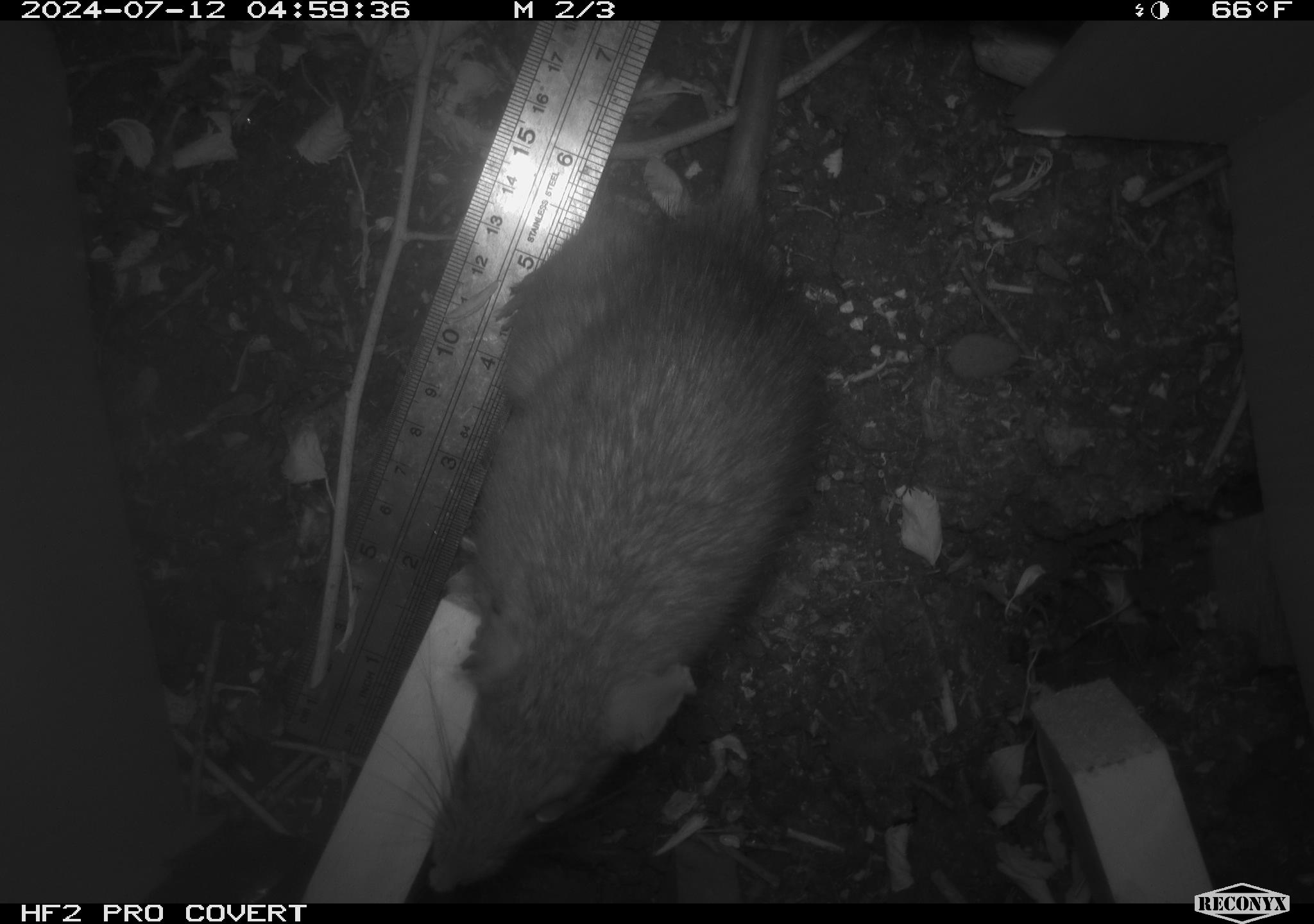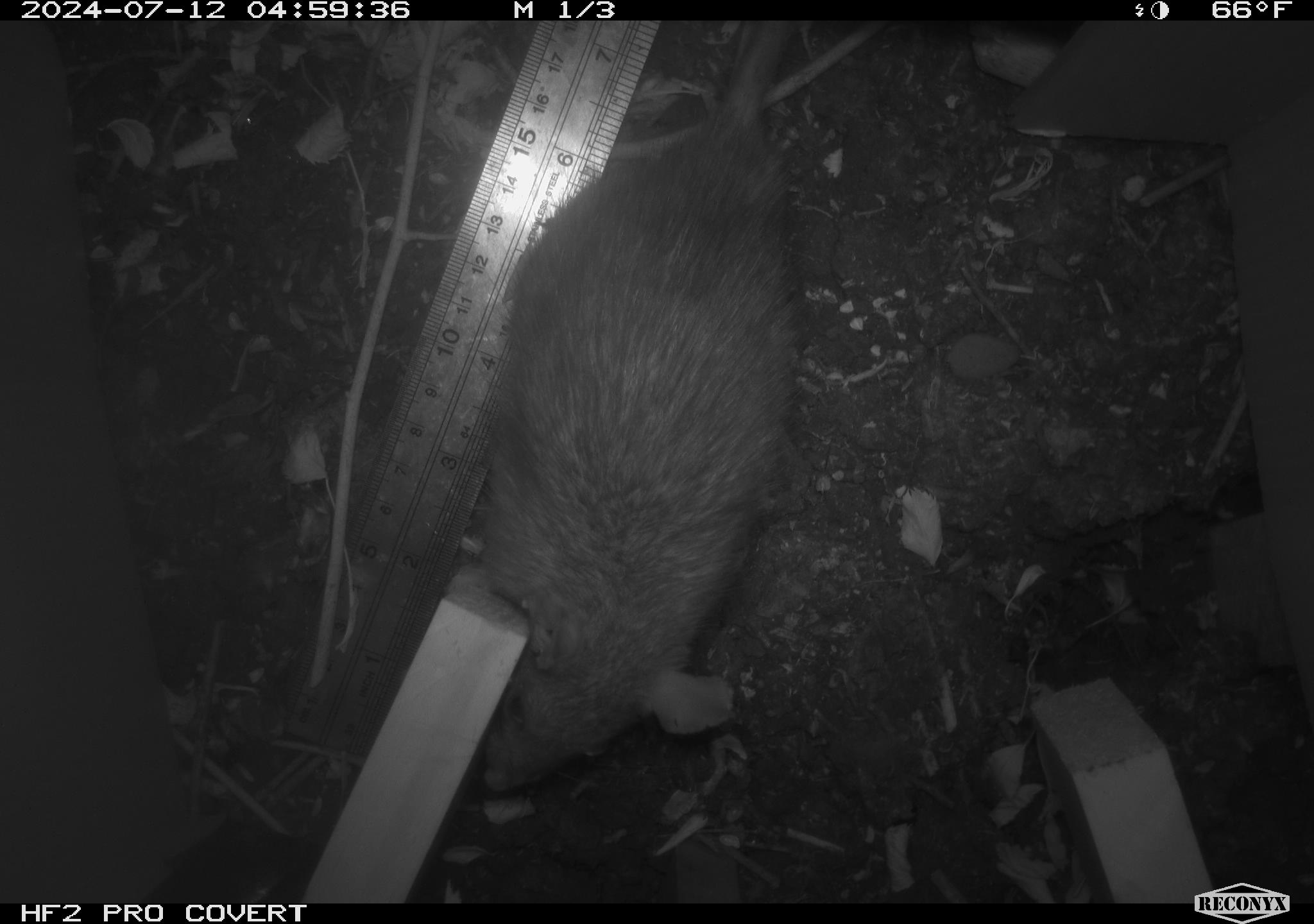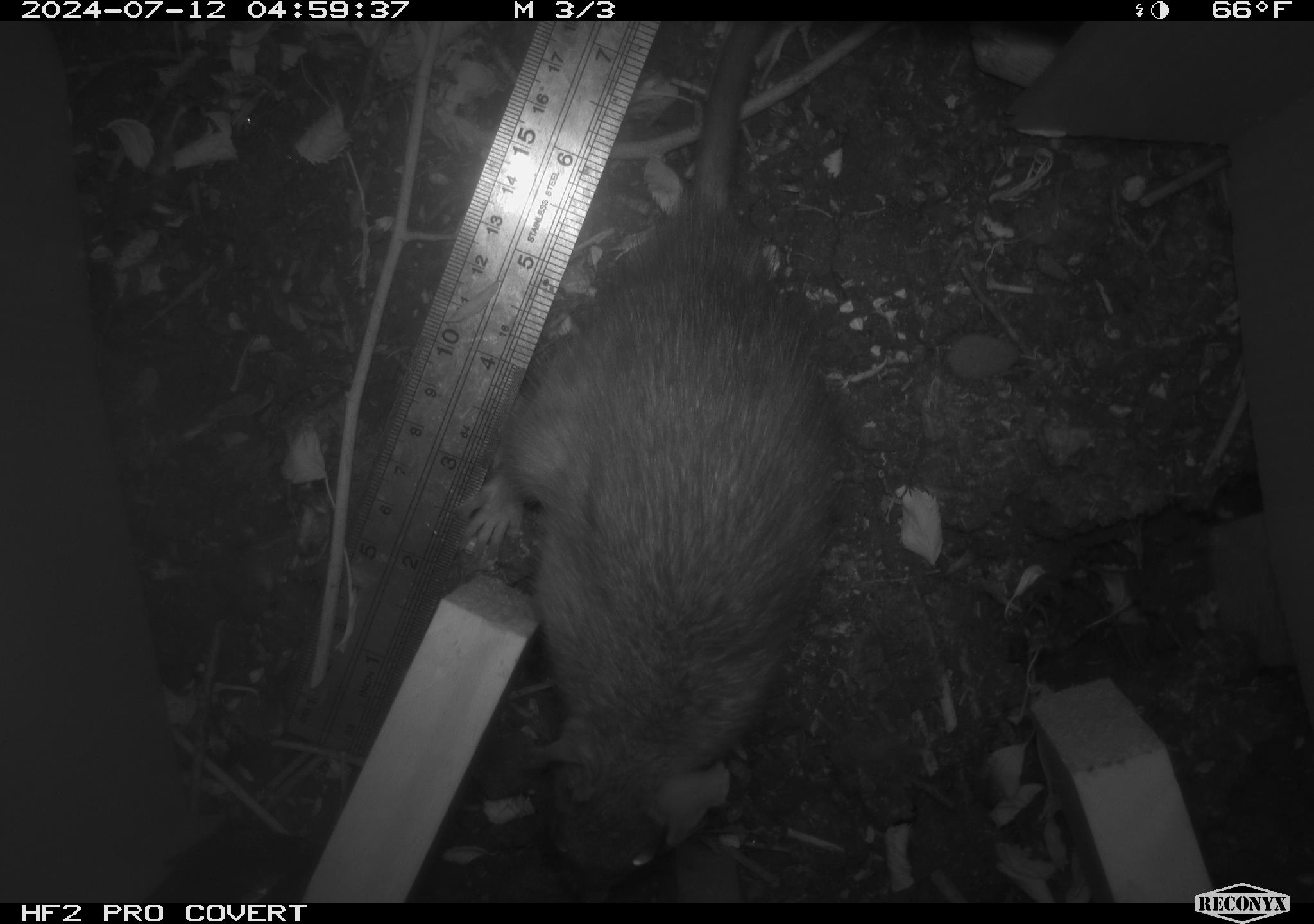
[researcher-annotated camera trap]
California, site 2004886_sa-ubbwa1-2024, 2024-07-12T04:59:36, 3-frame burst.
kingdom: Animalia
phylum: Chordata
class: Mammalia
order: Rodentia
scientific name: Rodentia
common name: woodrat or rat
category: woodrat or rat species